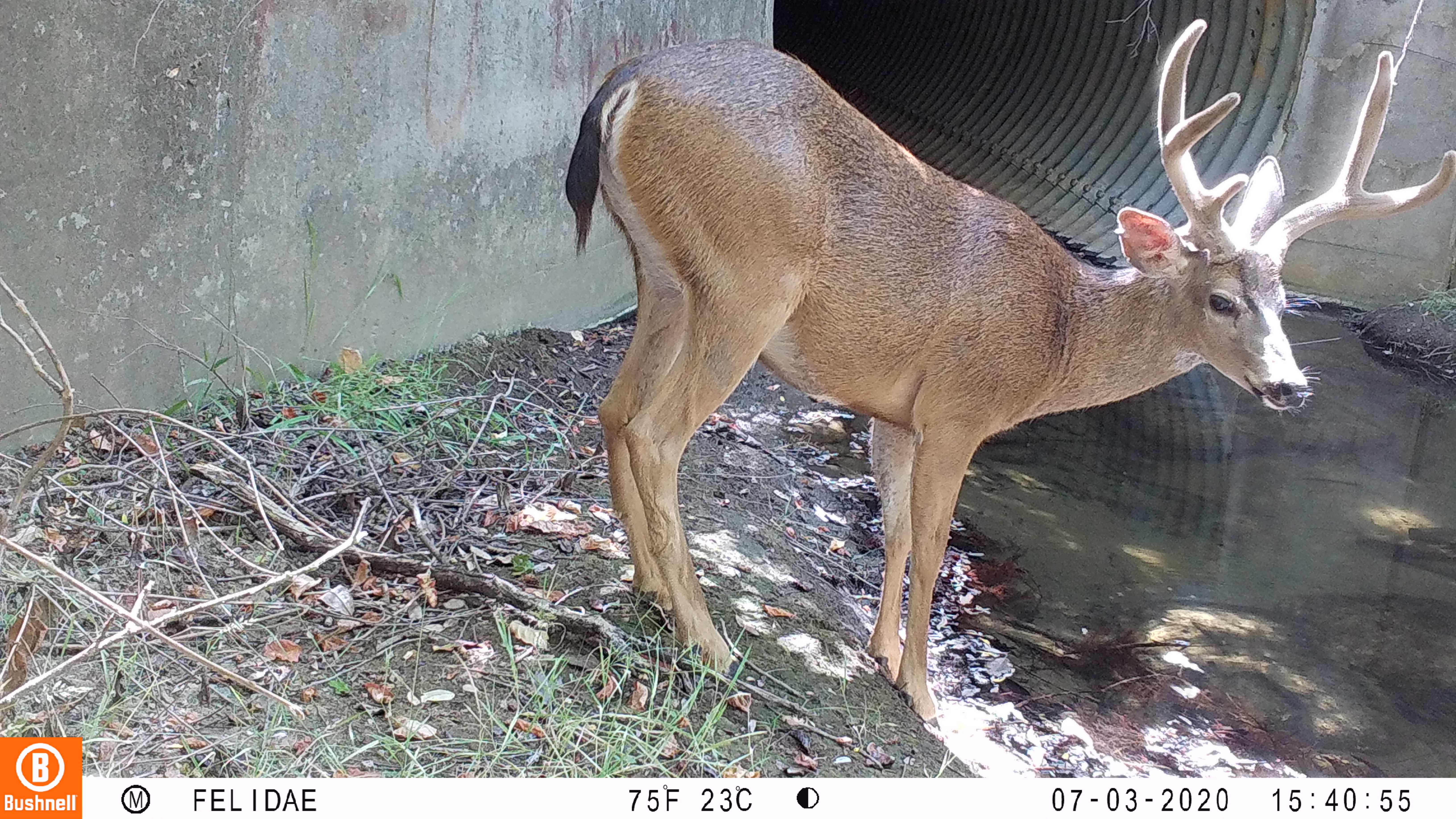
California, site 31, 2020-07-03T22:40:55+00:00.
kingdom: Animalia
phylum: Chordata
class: Mammalia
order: Artiodactyla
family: Cervidae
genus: Odocoileus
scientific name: Odocoileus hemionus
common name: mule deer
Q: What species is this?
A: Mule deer (Odocoileus hemionus).